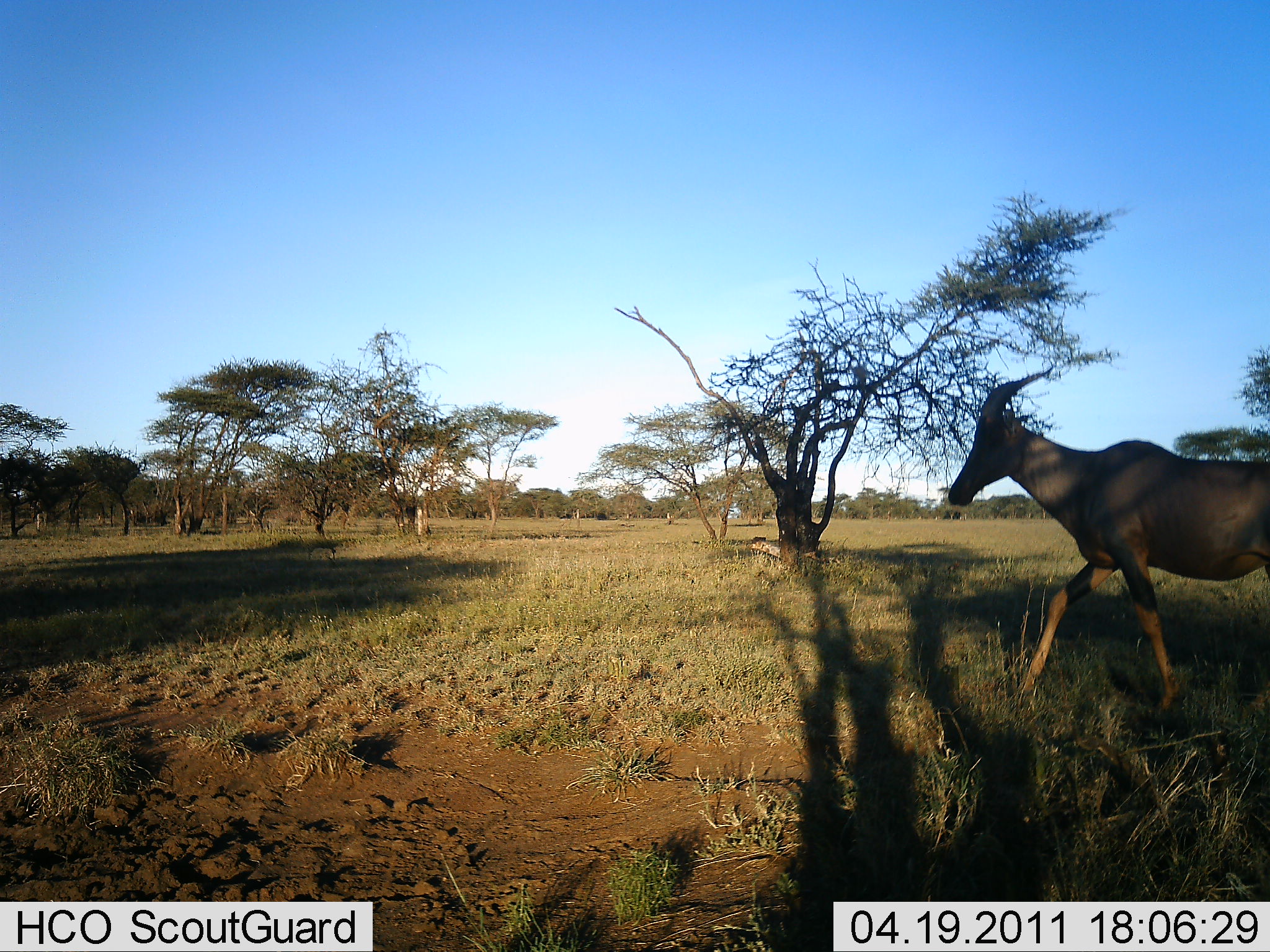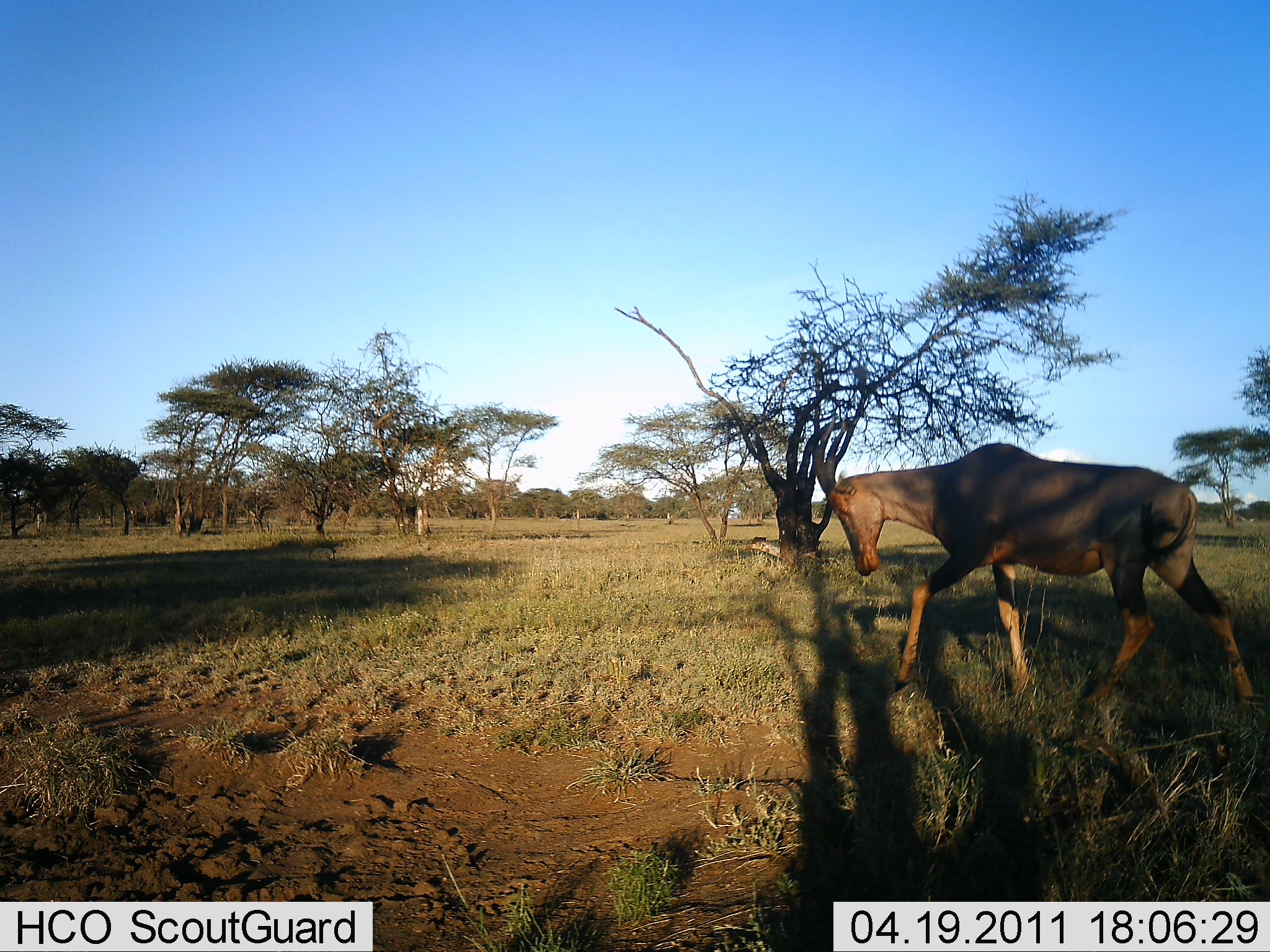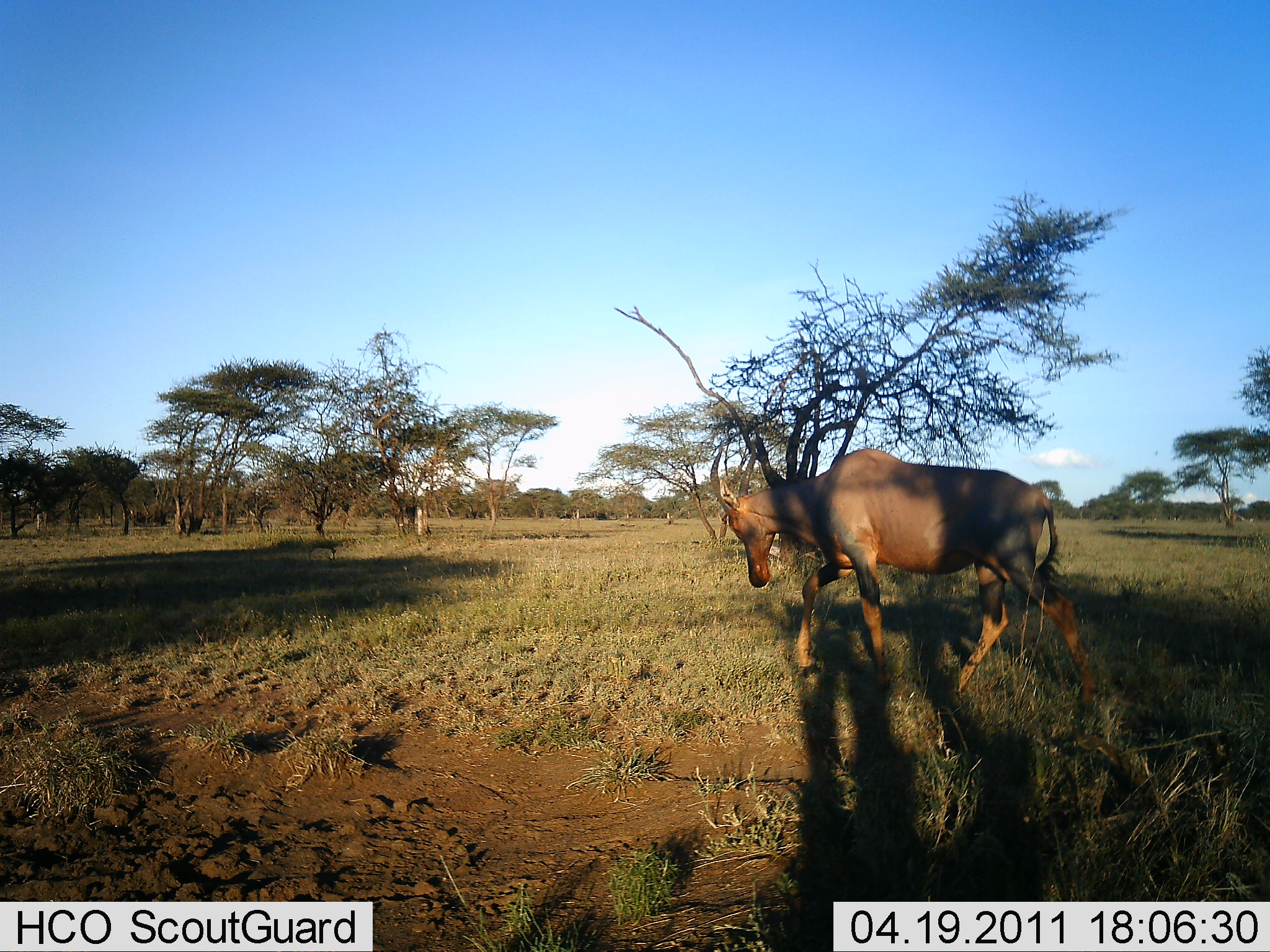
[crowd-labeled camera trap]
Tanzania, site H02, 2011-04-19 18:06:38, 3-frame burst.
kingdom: Animalia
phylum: Chordata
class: Mammalia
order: Artiodactyla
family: Bovidae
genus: Damaliscus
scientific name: Damaliscus lunatus jimela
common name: topi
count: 1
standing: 8%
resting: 0%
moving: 100%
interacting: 0%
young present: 0%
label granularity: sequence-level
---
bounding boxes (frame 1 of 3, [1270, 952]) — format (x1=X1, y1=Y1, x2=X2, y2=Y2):
animal: (x1=948, y1=366, x2=1270, y2=720)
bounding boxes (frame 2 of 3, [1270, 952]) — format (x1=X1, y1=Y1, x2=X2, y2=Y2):
animal: (x1=813, y1=406, x2=1259, y2=742)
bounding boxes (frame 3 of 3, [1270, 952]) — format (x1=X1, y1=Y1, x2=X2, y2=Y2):
animal: (x1=711, y1=445, x2=1102, y2=724)